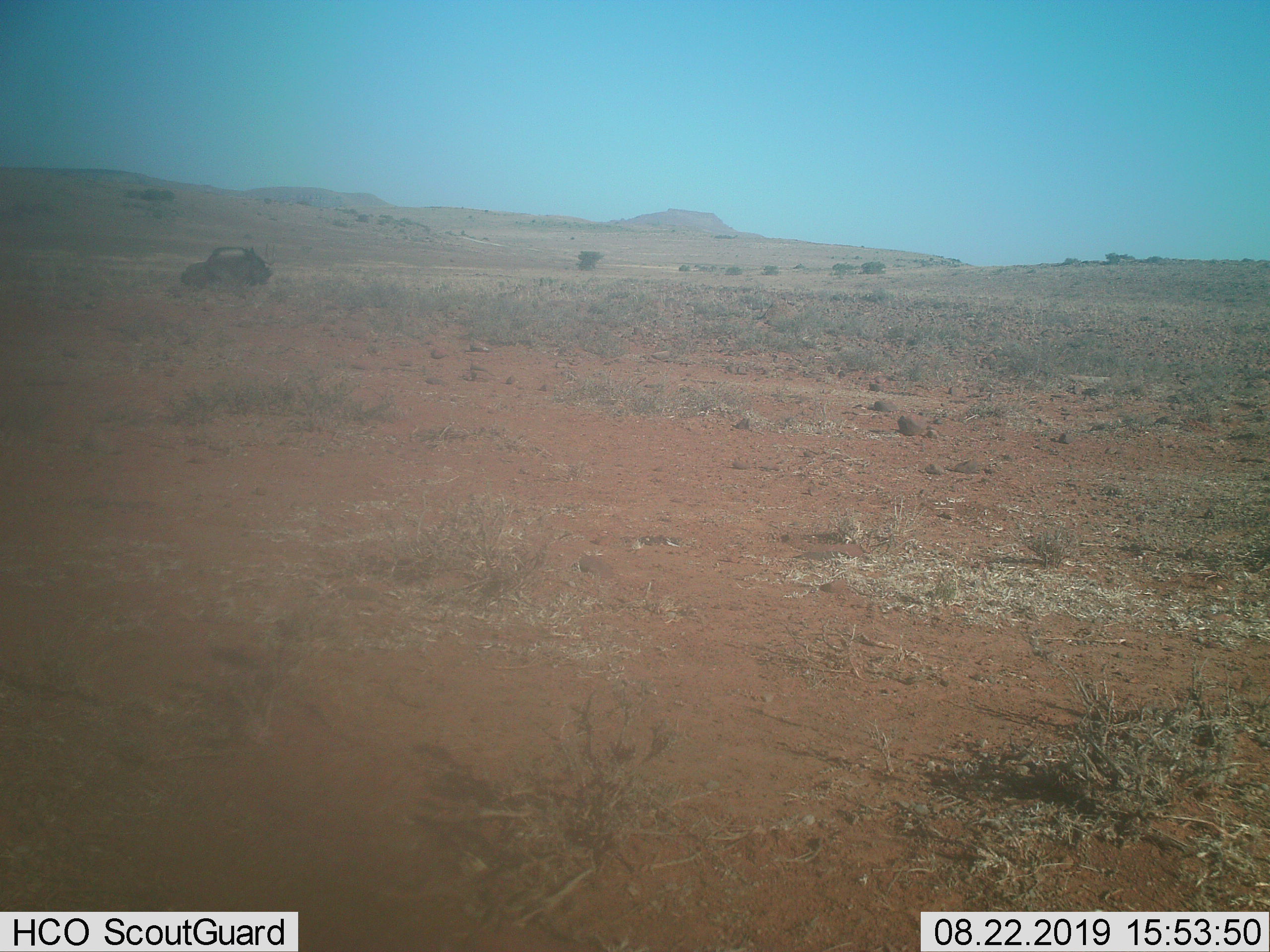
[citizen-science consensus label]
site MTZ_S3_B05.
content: unidentified animal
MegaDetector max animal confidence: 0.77